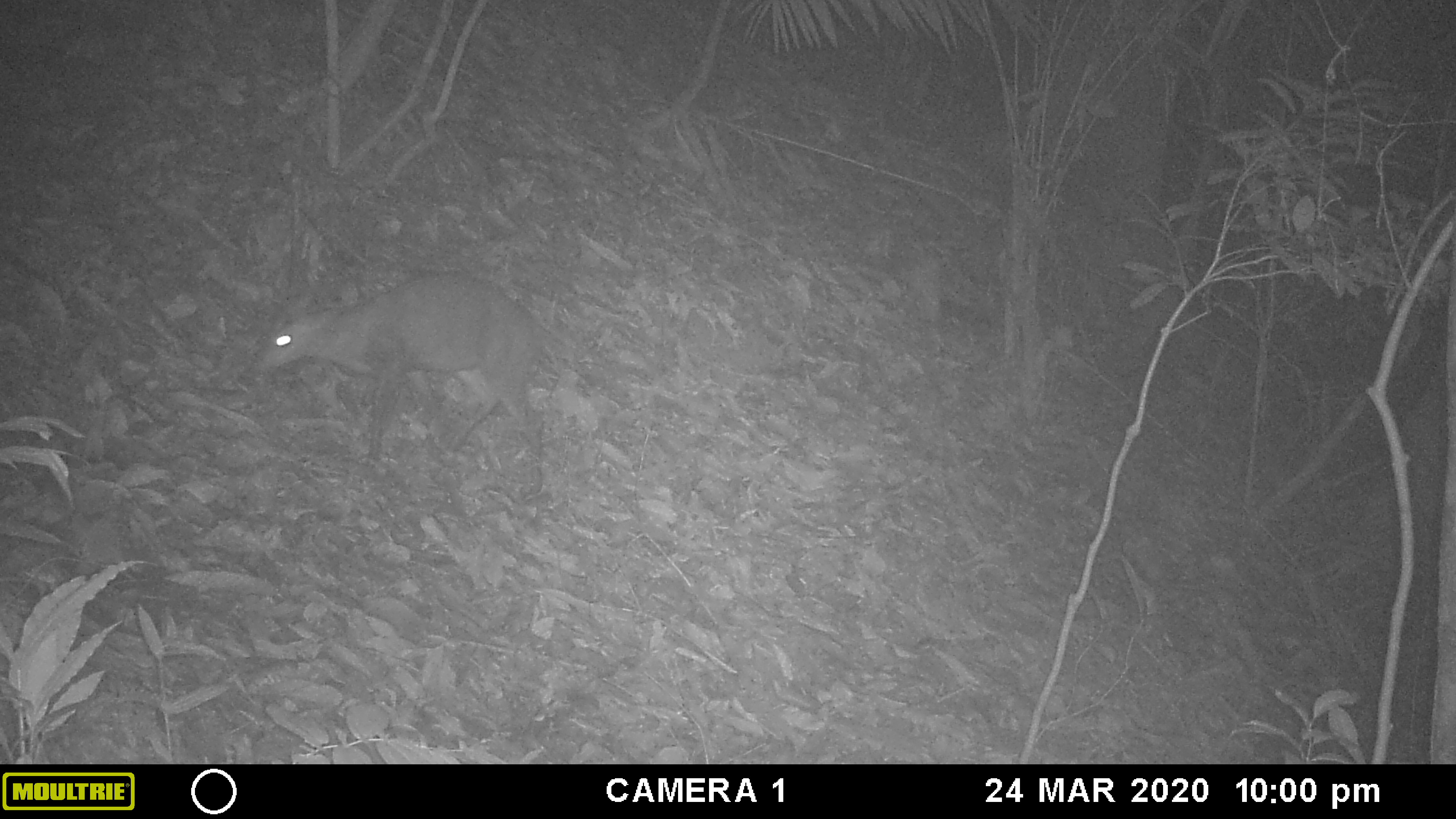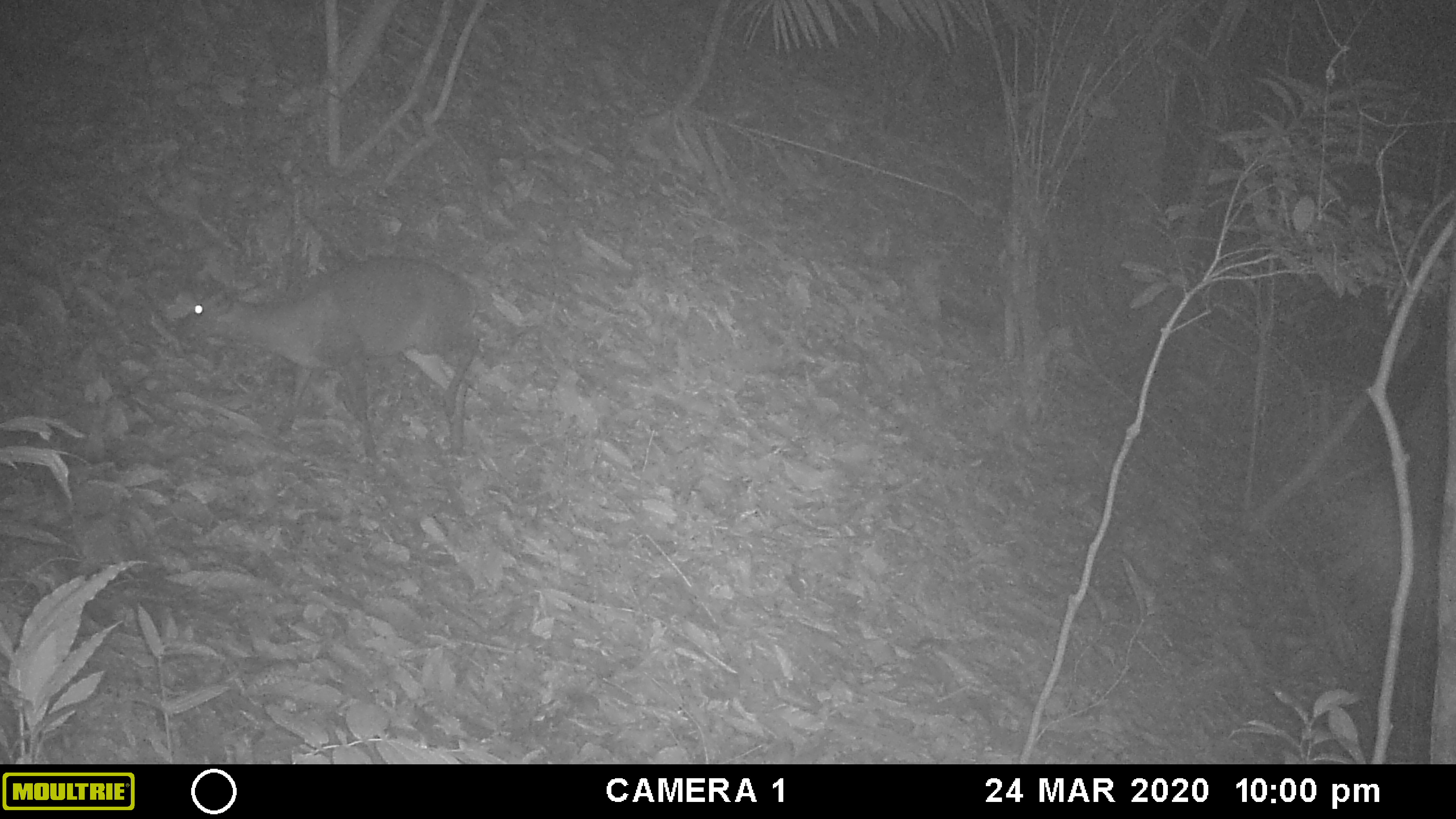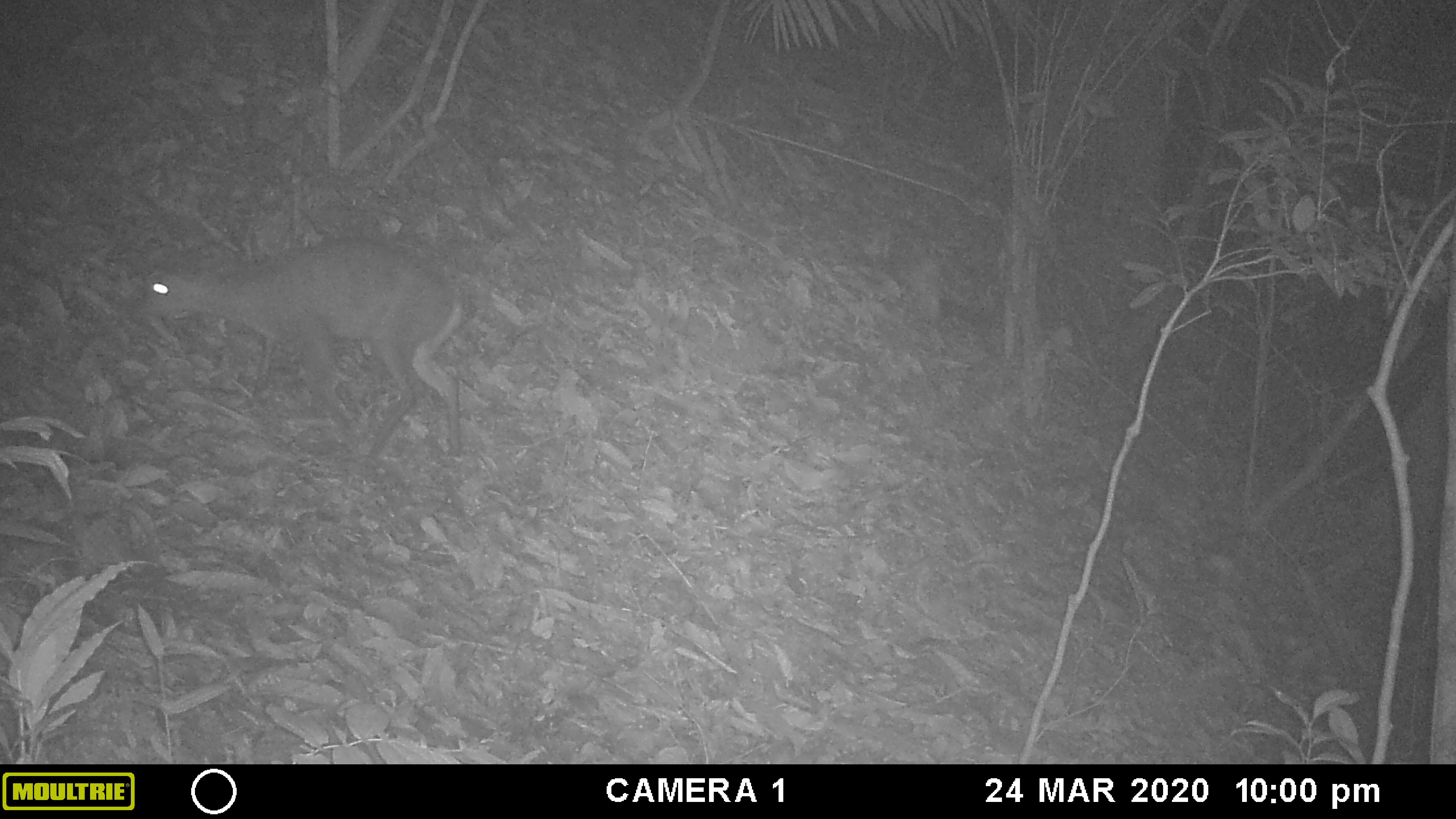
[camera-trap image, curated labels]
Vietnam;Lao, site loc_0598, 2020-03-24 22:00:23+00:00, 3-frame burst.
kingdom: Animalia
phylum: Chordata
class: Mammalia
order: Artiodactyla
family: Cervidae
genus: Muntiacus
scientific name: Muntiacus rooseveltorum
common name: roosevelt's muntjac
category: roosevelts muntjac group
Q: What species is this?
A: Roosevelts muntjac group (roosevelt's muntjac) (Muntiacus rooseveltorum).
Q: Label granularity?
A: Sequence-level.